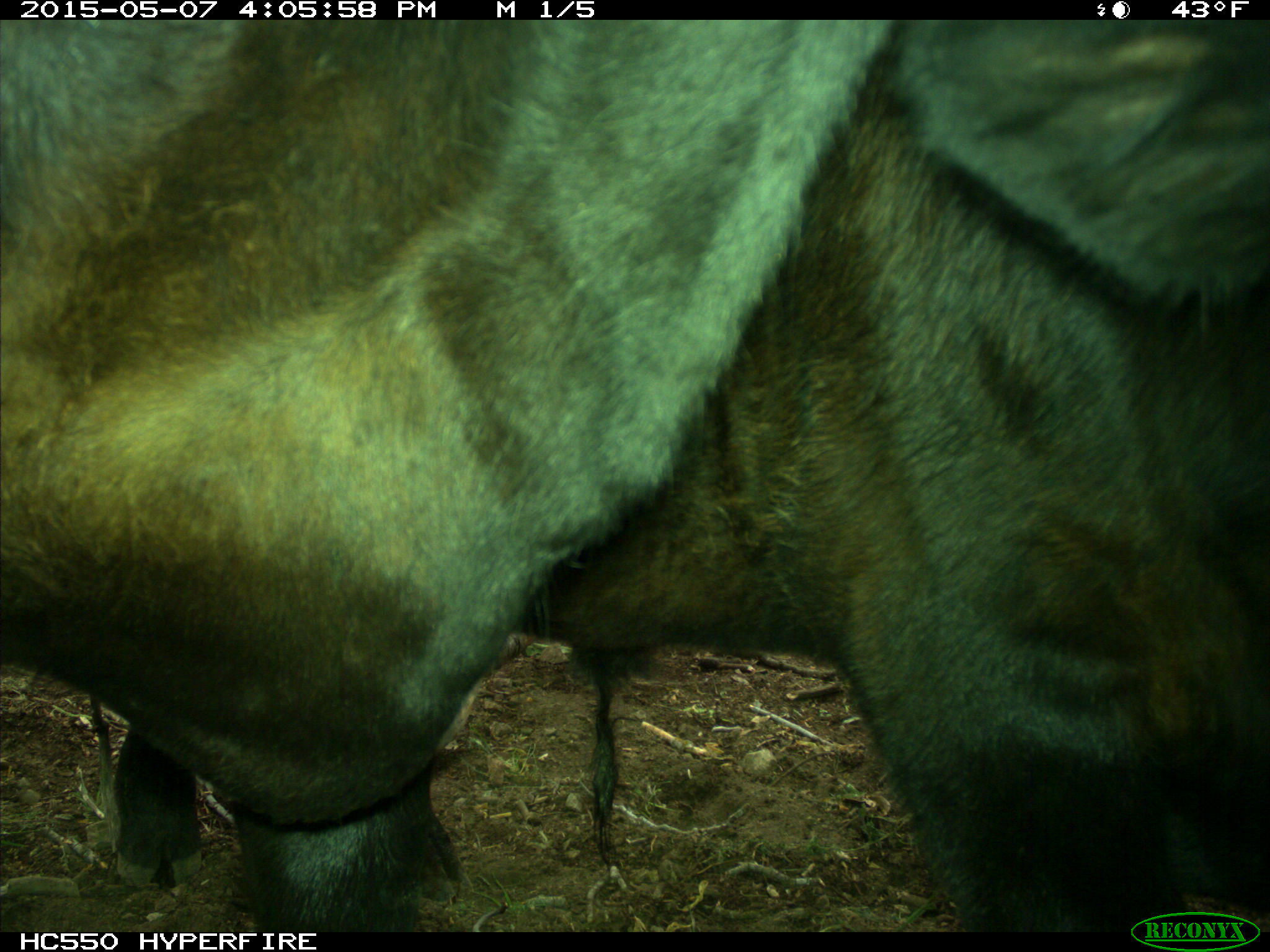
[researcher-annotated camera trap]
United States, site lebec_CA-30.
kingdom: Animalia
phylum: Chordata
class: Mammalia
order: Artiodactyla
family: Bovidae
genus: Bos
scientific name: Bos taurus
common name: domestic cow